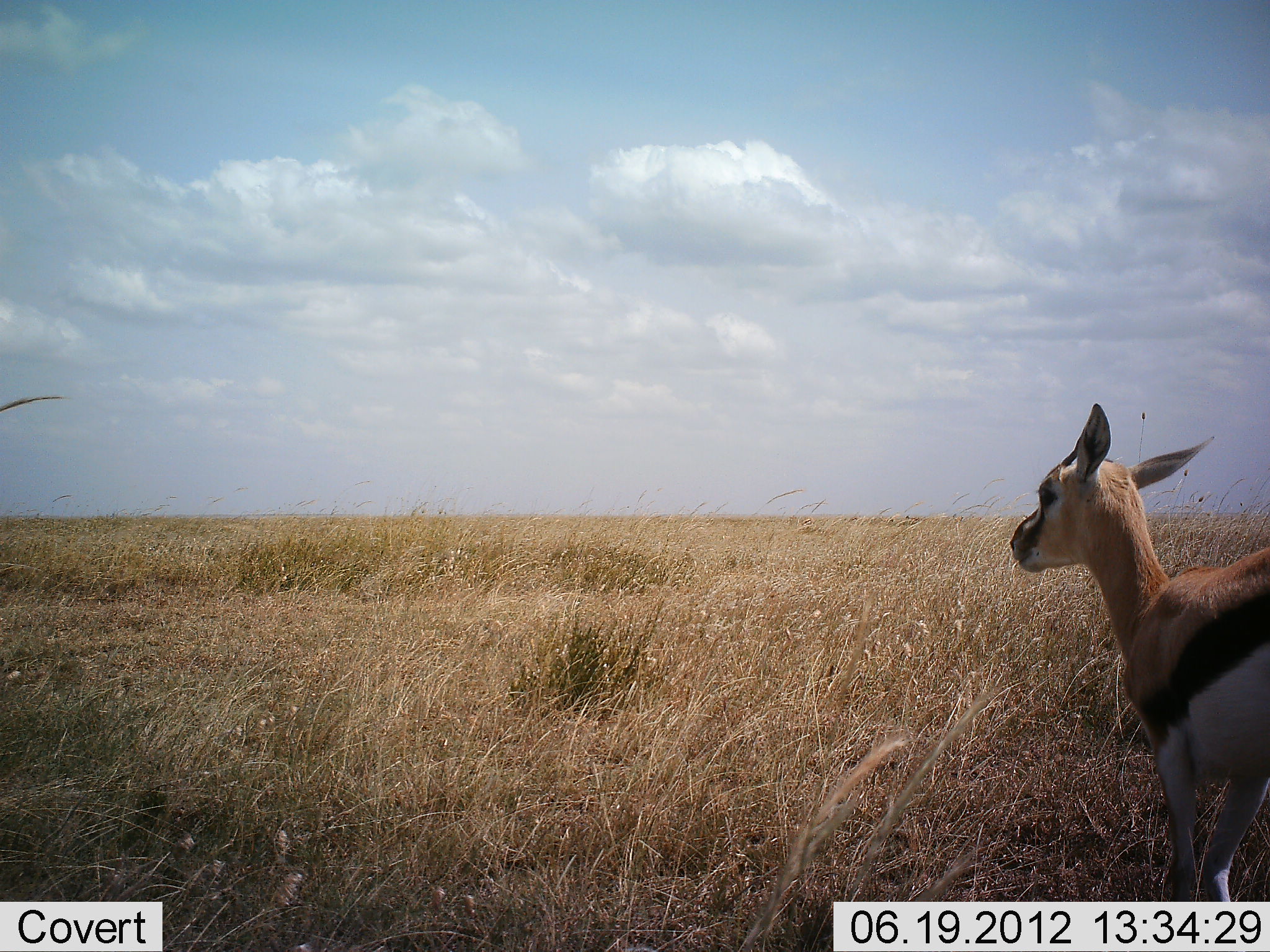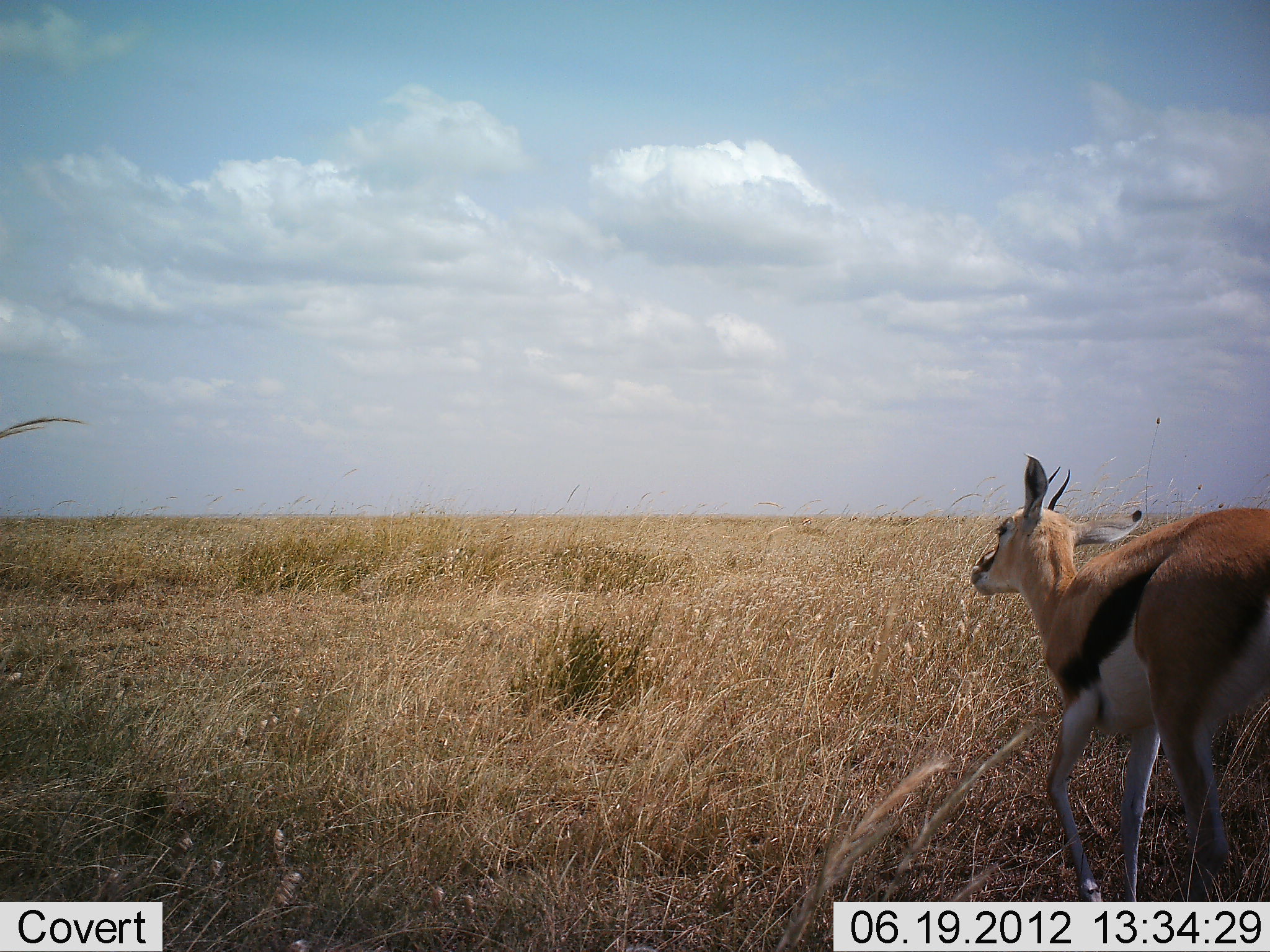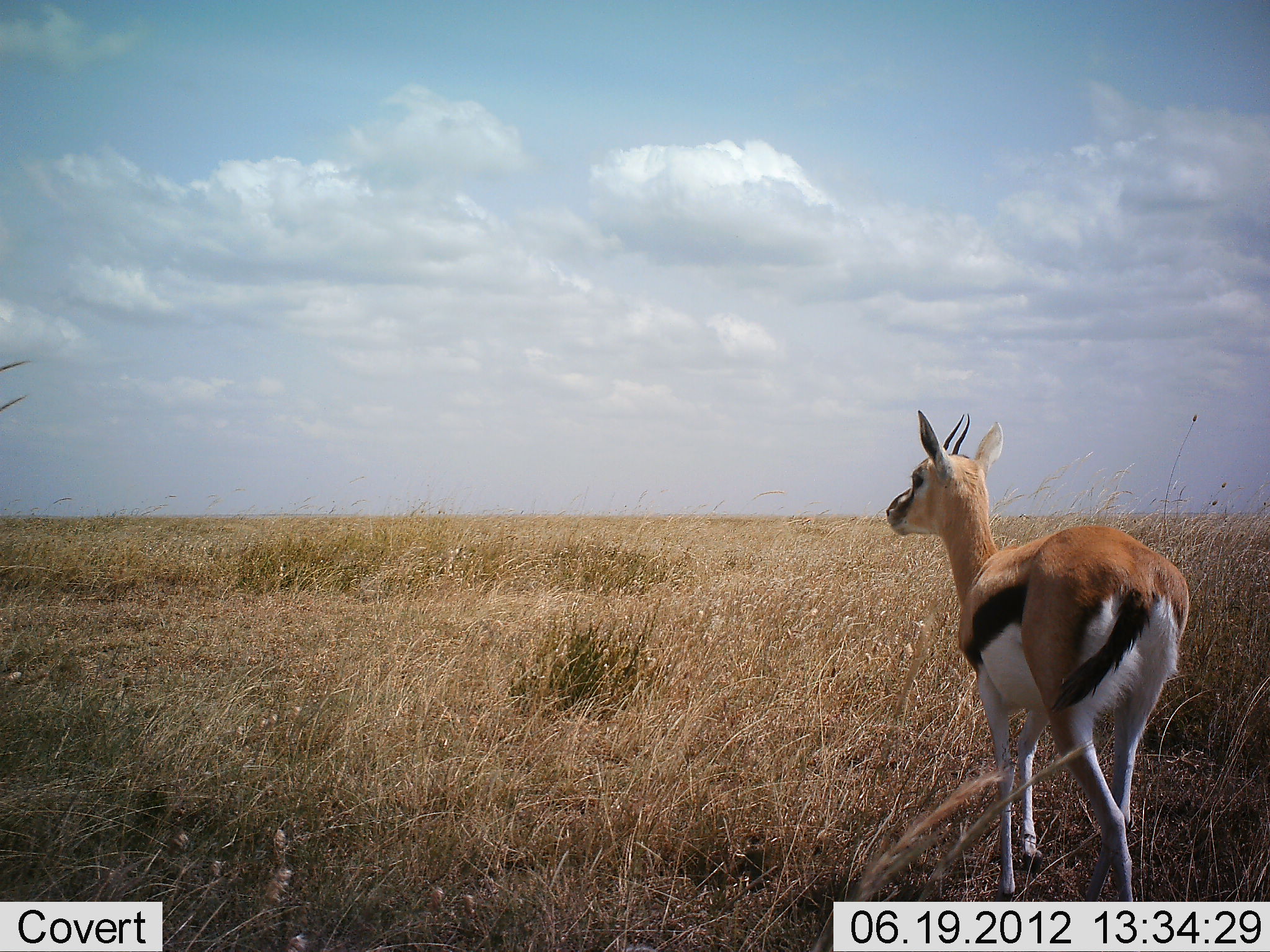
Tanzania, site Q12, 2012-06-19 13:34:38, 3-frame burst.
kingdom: Animalia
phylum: Chordata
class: Mammalia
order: Artiodactyla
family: Bovidae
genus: Eudorcas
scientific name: Eudorcas thomsonii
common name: thomson's gazelle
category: gazellethomsons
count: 1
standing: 0%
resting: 0%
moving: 100%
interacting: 0%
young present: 0%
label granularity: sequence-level